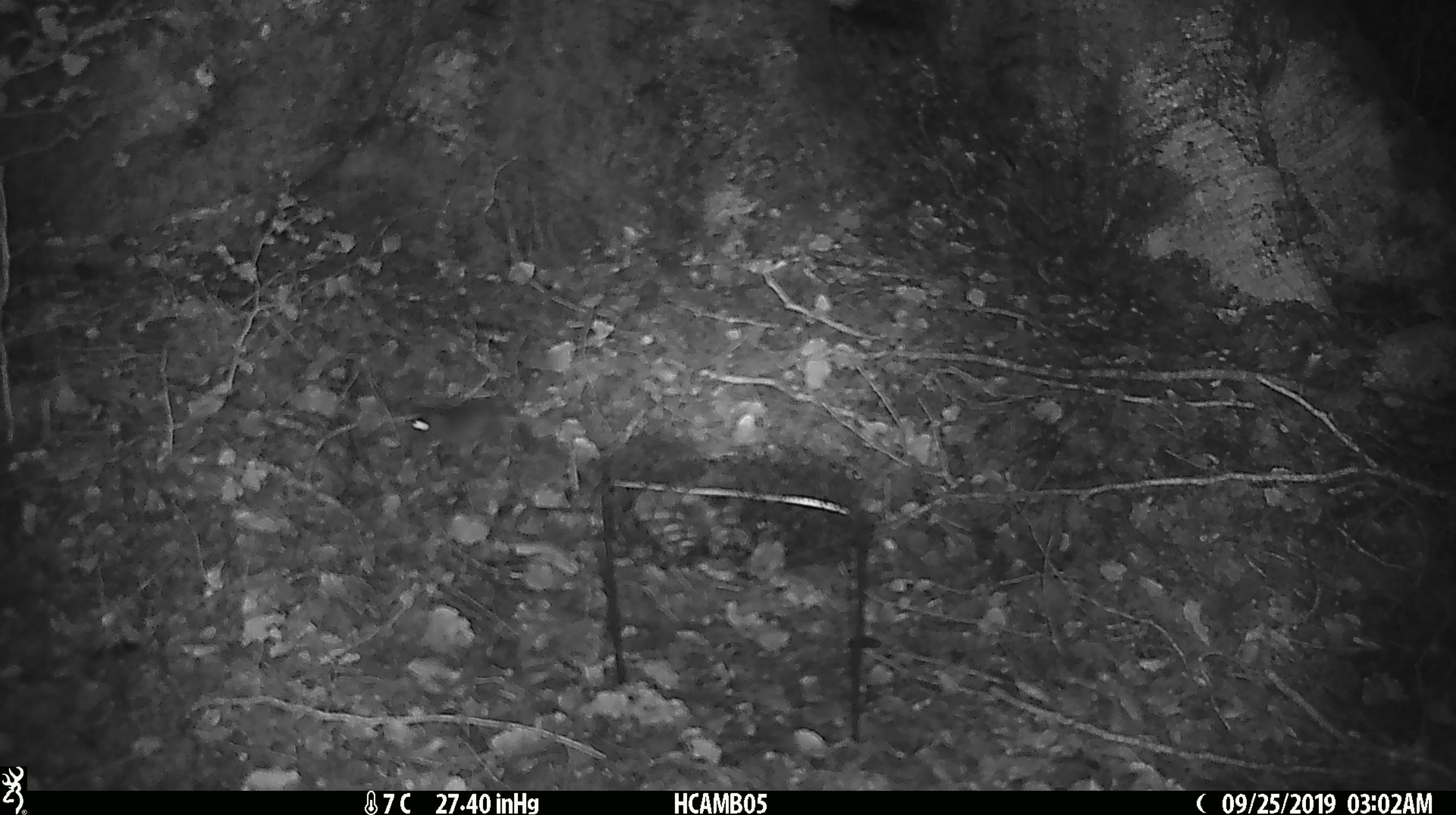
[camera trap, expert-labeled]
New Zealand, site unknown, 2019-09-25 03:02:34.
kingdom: Animalia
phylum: Chordata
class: Mammalia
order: Rodentia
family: Muridae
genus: Mus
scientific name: Mus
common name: mouse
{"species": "mouse (Mus)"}